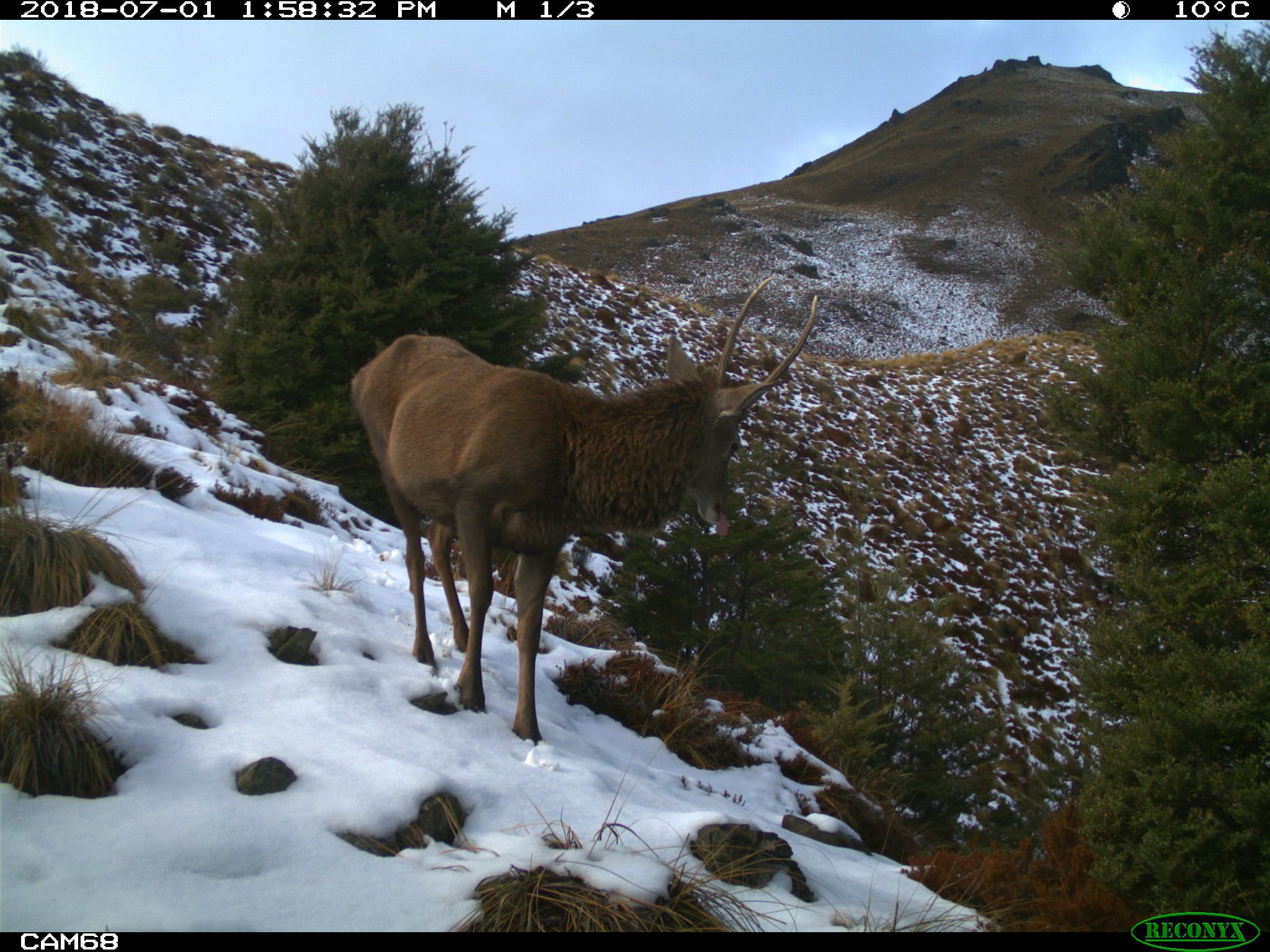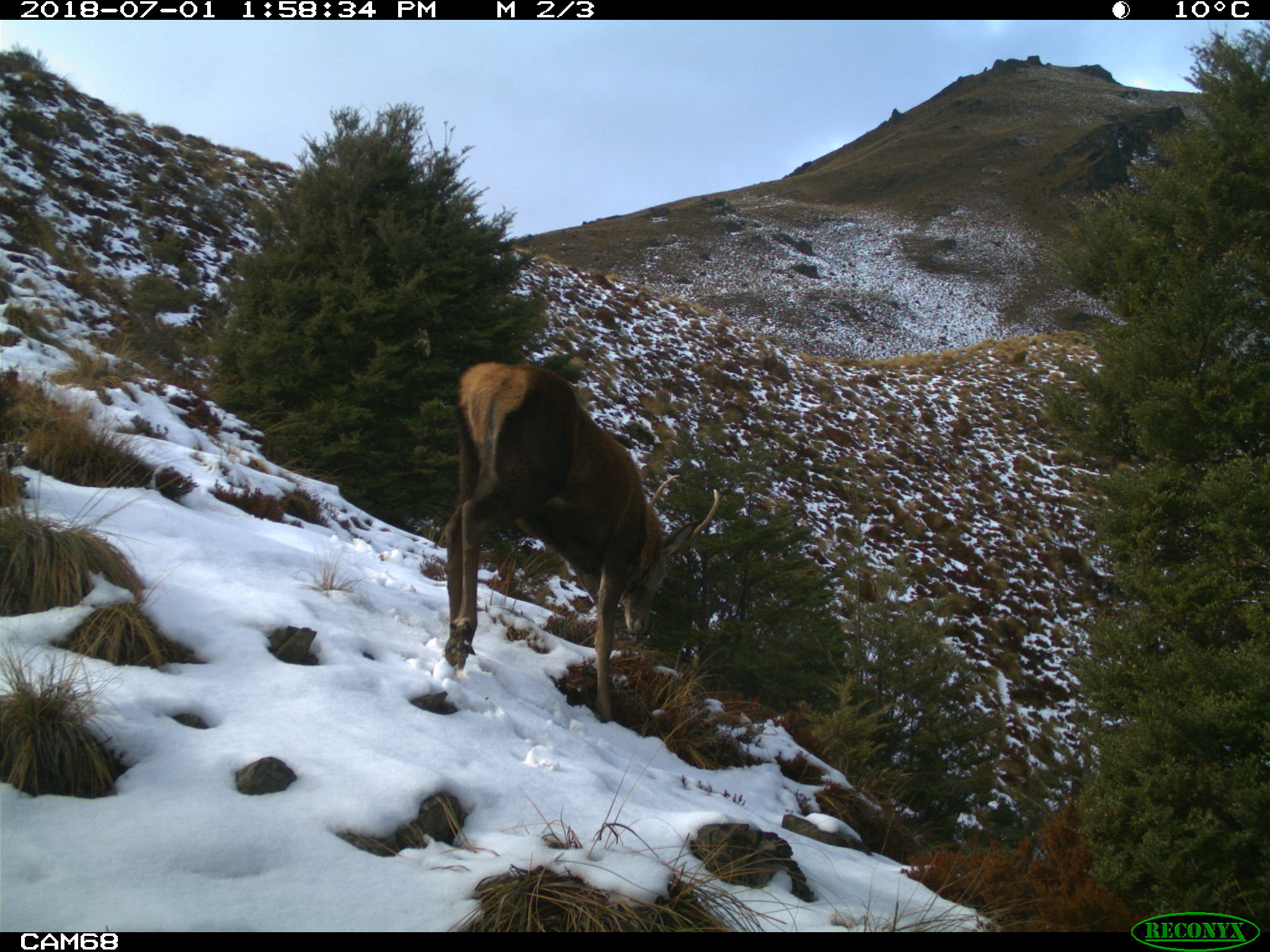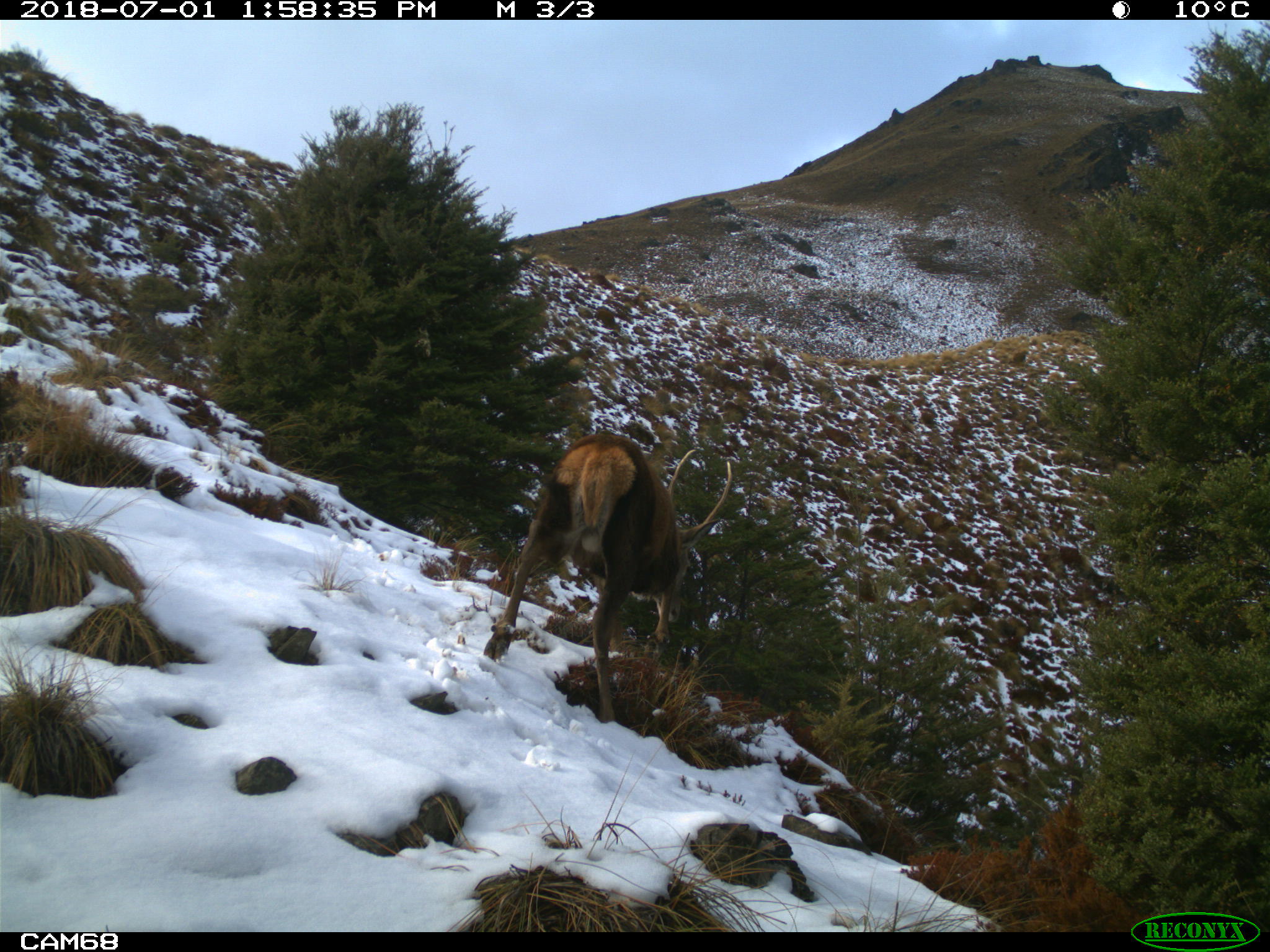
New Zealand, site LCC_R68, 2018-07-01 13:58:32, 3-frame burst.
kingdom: Animalia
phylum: Chordata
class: Mammalia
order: Artiodactyla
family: Cervidae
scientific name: Cervidae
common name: deer